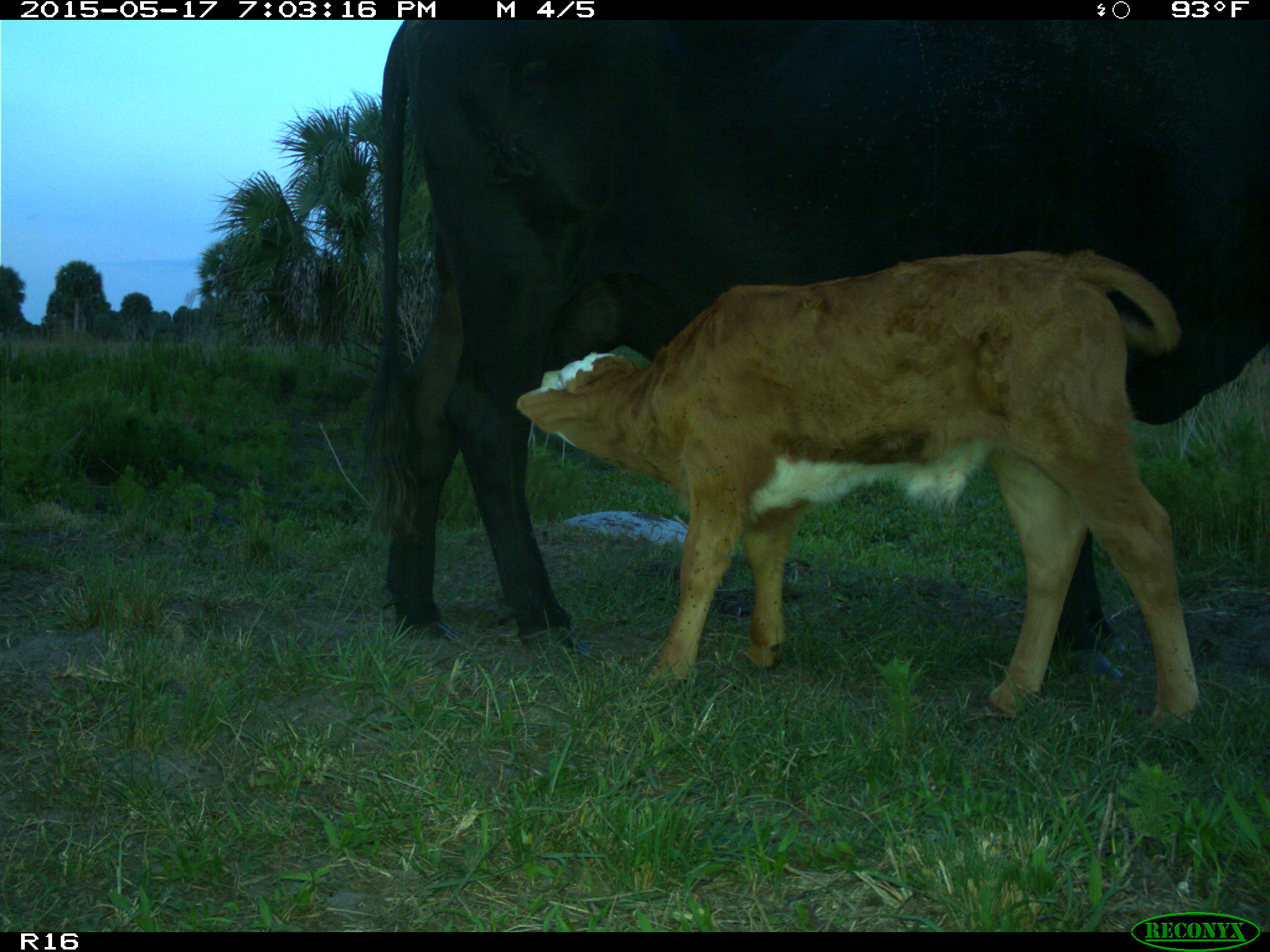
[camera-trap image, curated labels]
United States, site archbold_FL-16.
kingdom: Animalia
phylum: Chordata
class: Mammalia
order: Artiodactyla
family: Bovidae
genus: Bos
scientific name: Bos taurus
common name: domestic cow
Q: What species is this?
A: Bos taurus (domestic cow).